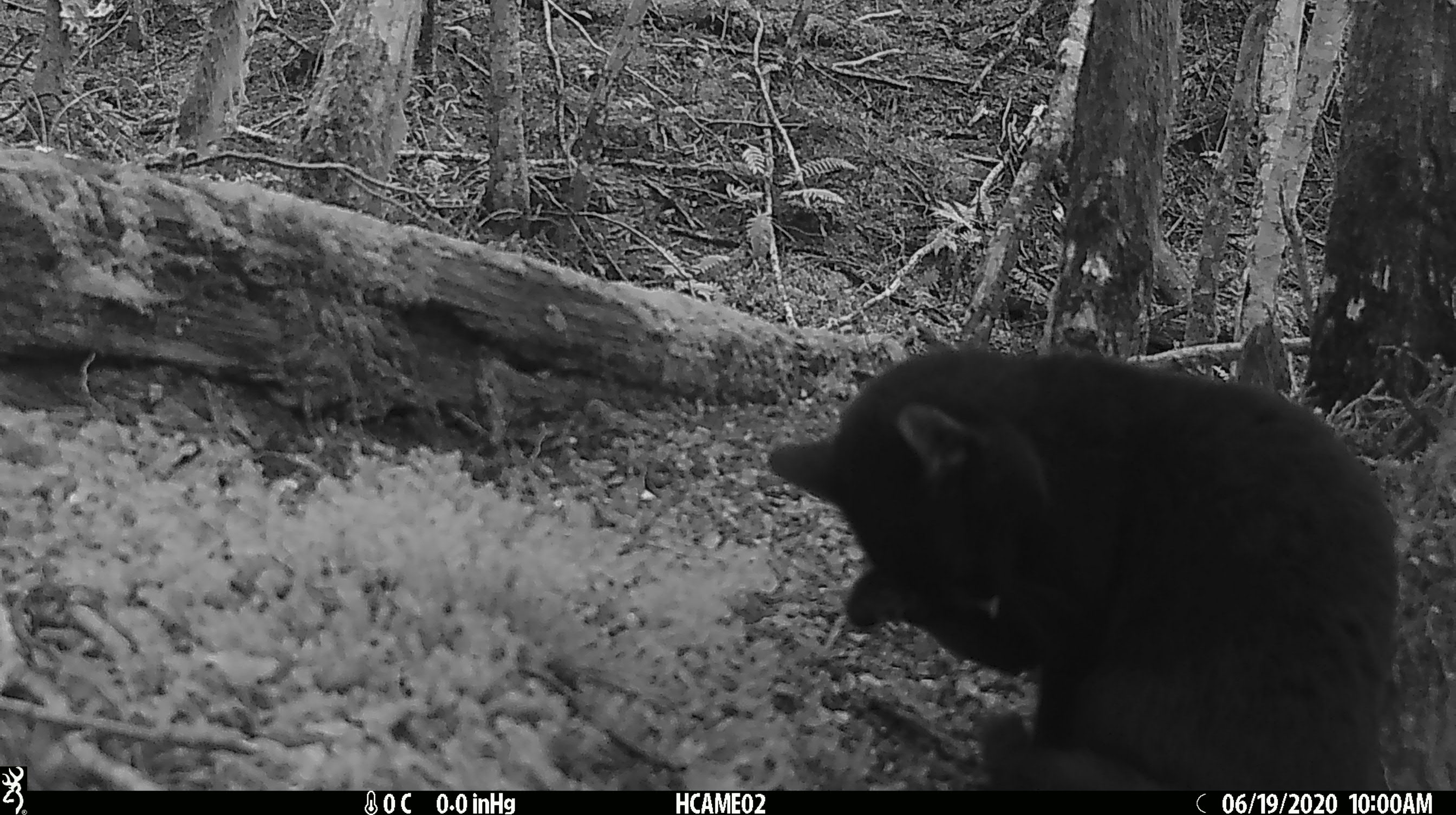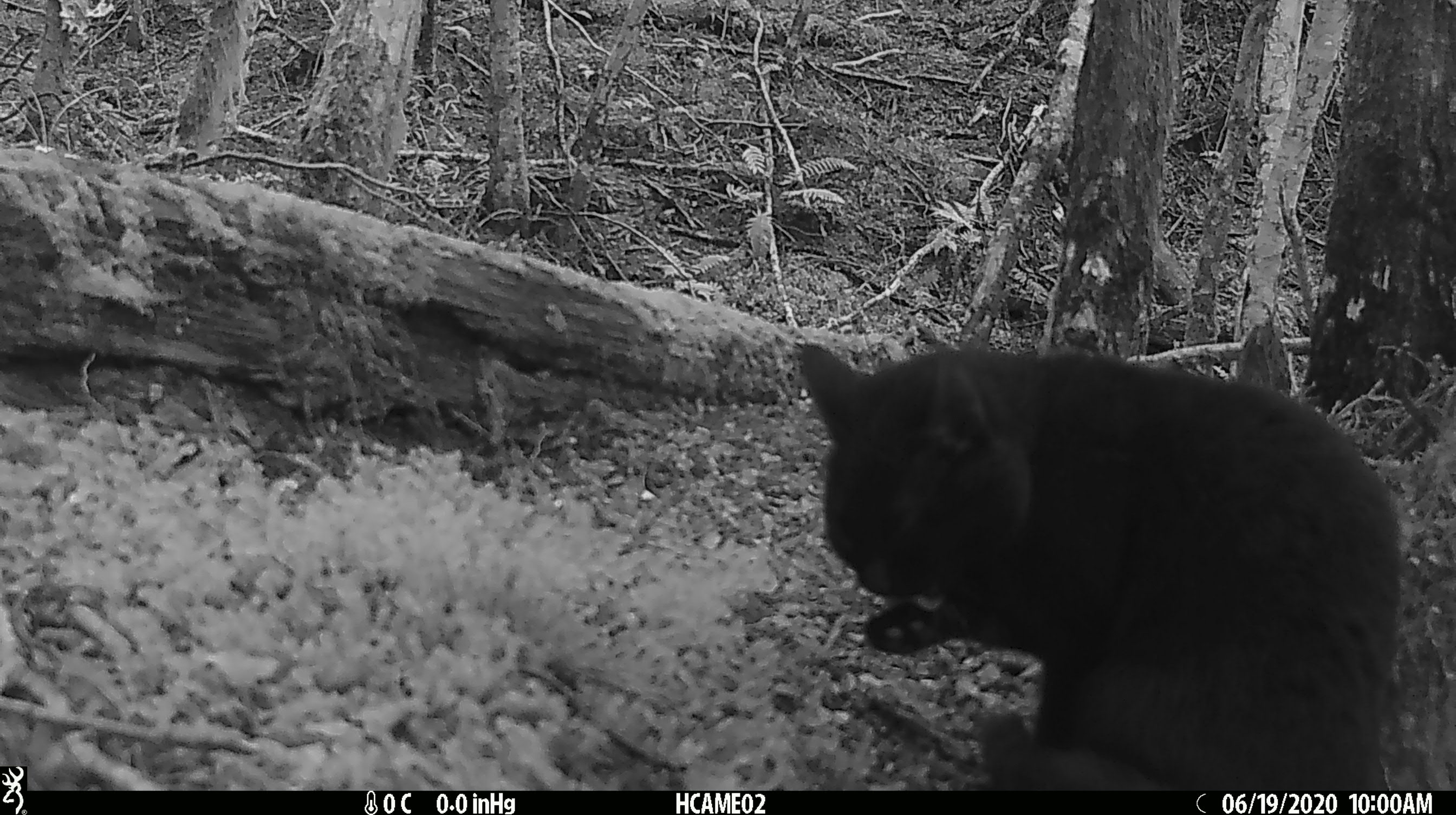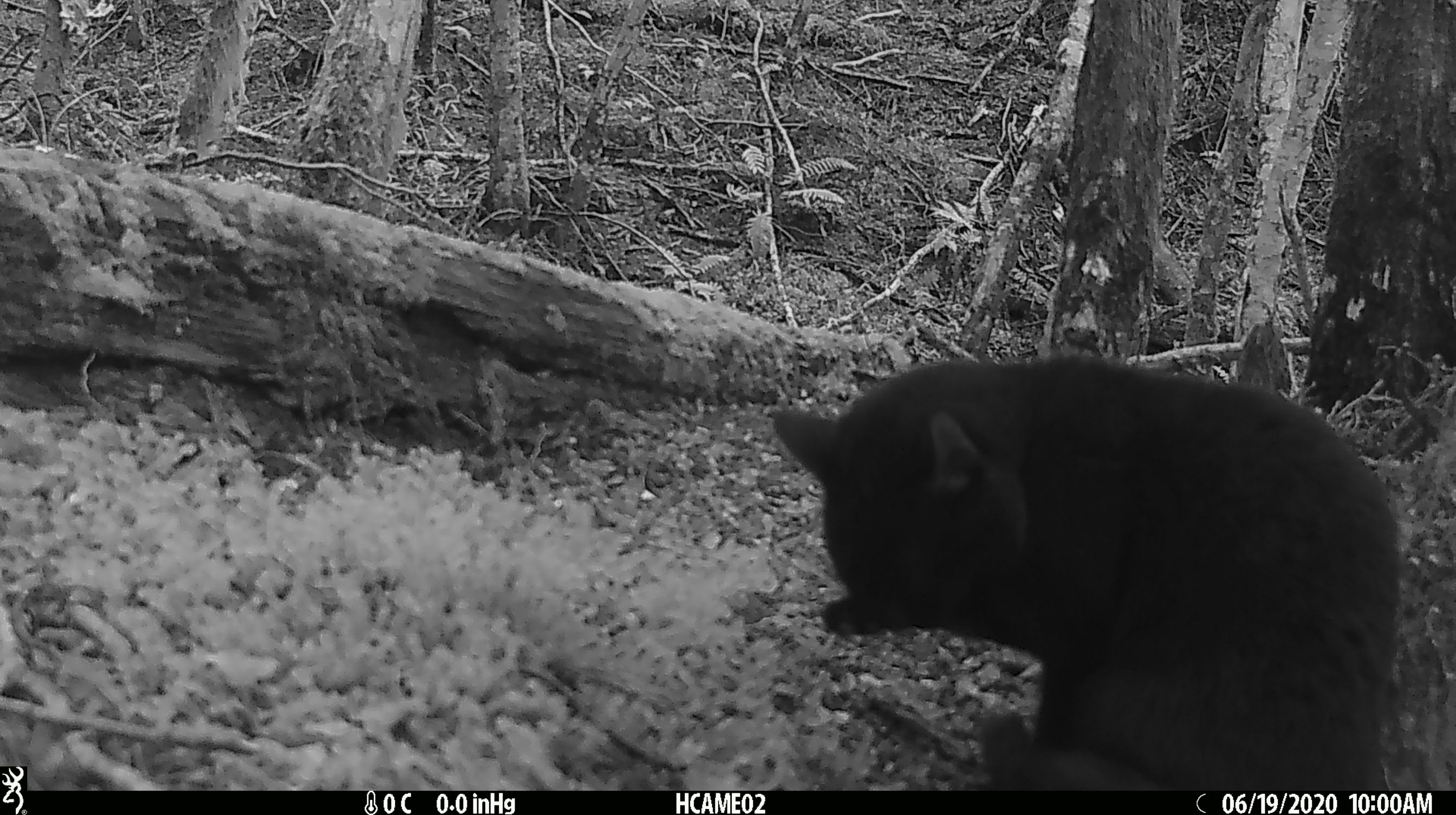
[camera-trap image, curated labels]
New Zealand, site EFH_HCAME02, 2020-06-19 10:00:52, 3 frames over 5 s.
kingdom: Animalia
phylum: Chordata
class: Mammalia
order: Carnivora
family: Felidae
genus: Felis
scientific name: Felis catus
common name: domestic cat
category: cat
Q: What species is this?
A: Cat (domestic cat) (Felis catus).